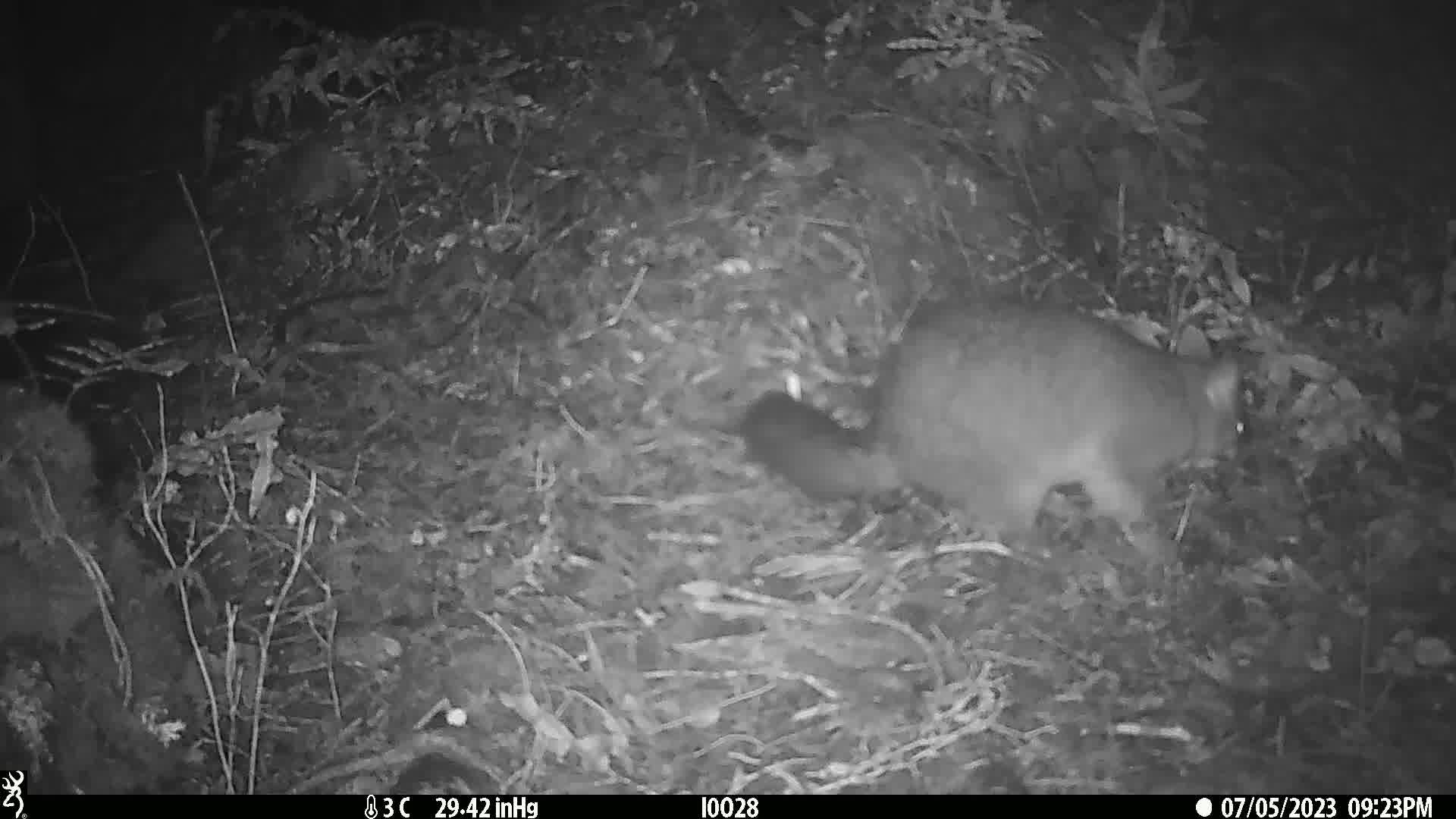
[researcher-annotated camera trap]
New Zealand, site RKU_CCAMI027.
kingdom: Animalia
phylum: Chordata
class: Mammalia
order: Diprotodontia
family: Phalangeridae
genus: Trichosurus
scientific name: Trichosurus vulpecula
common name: common brushtail possum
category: possum